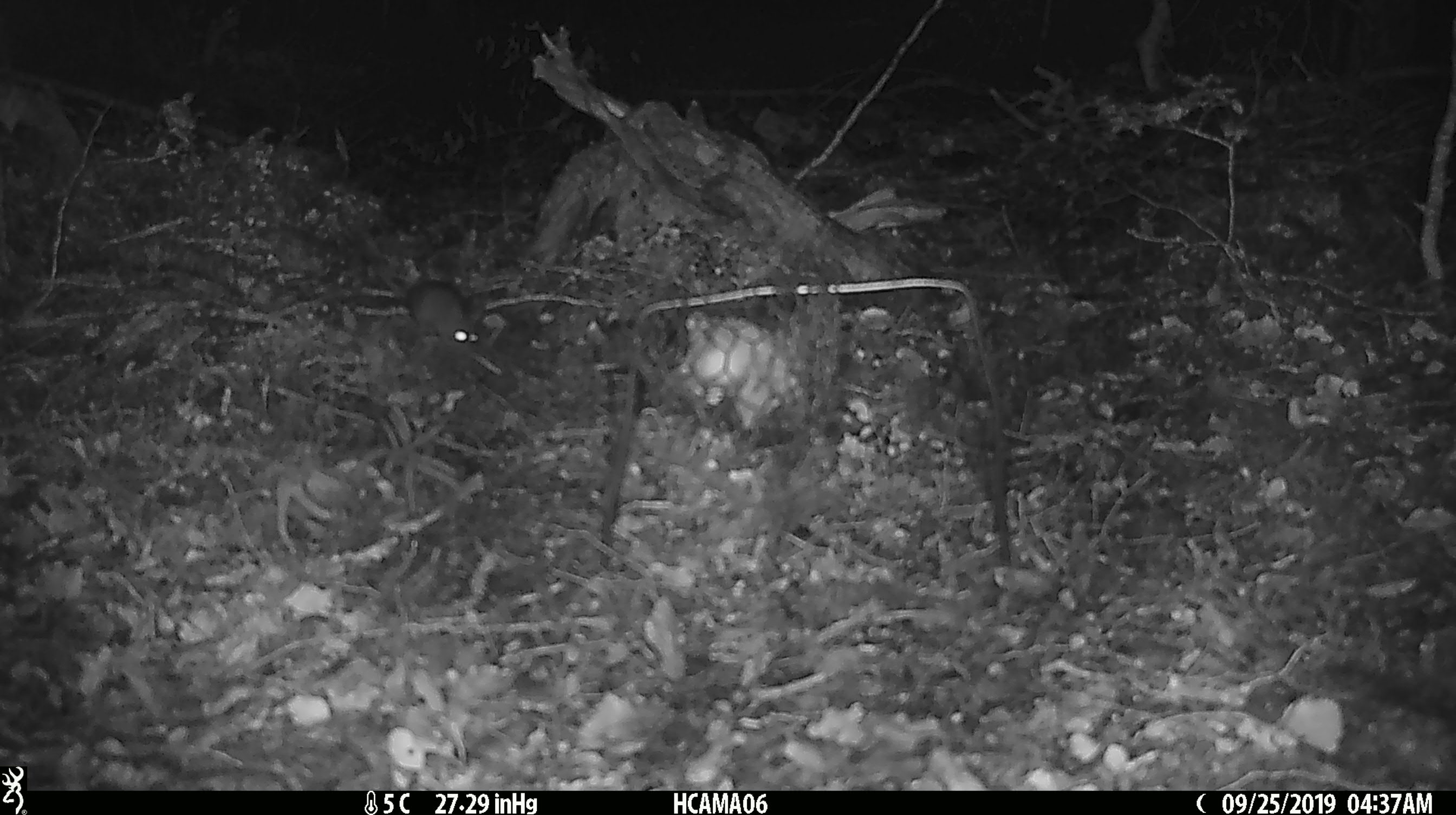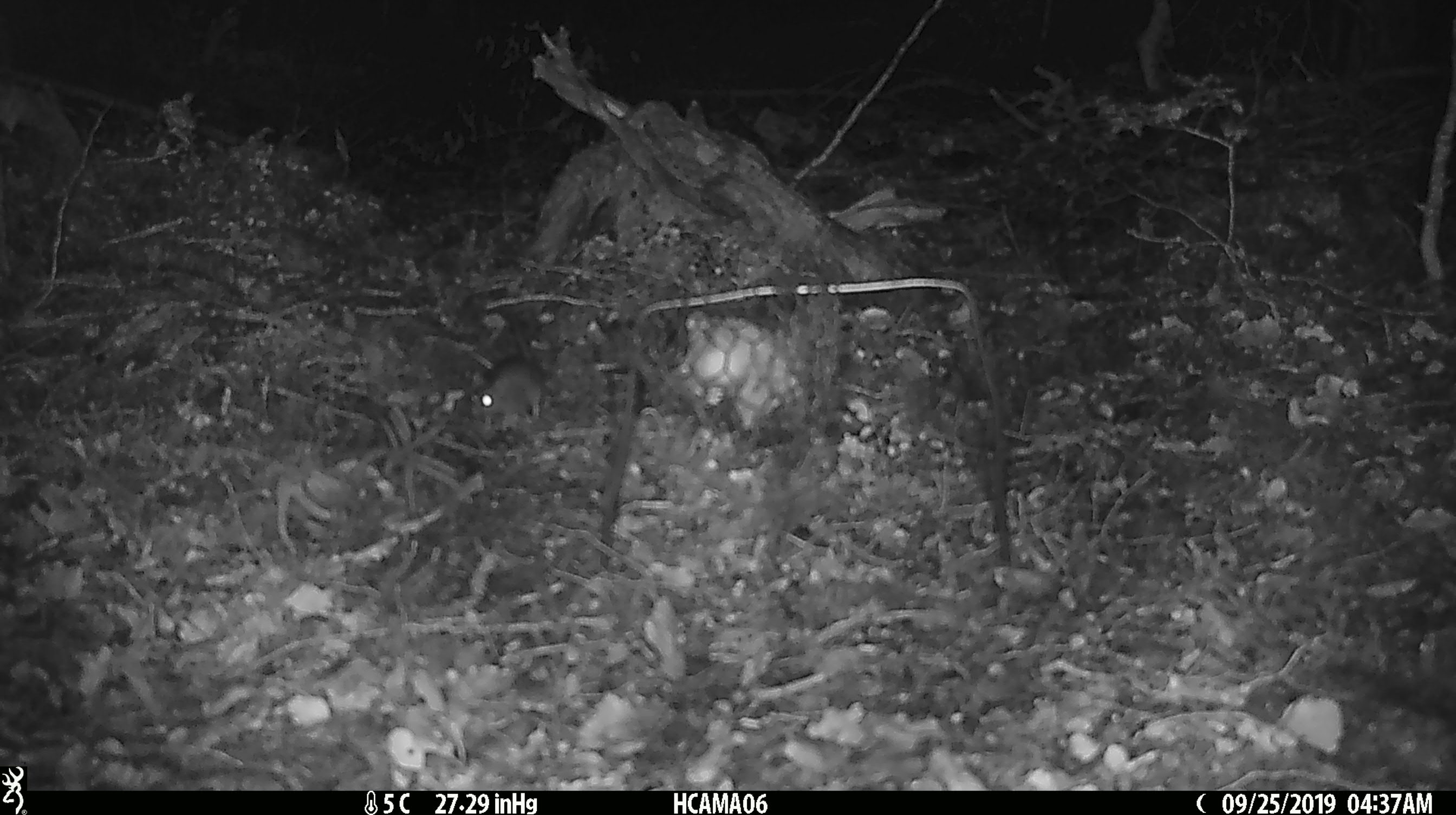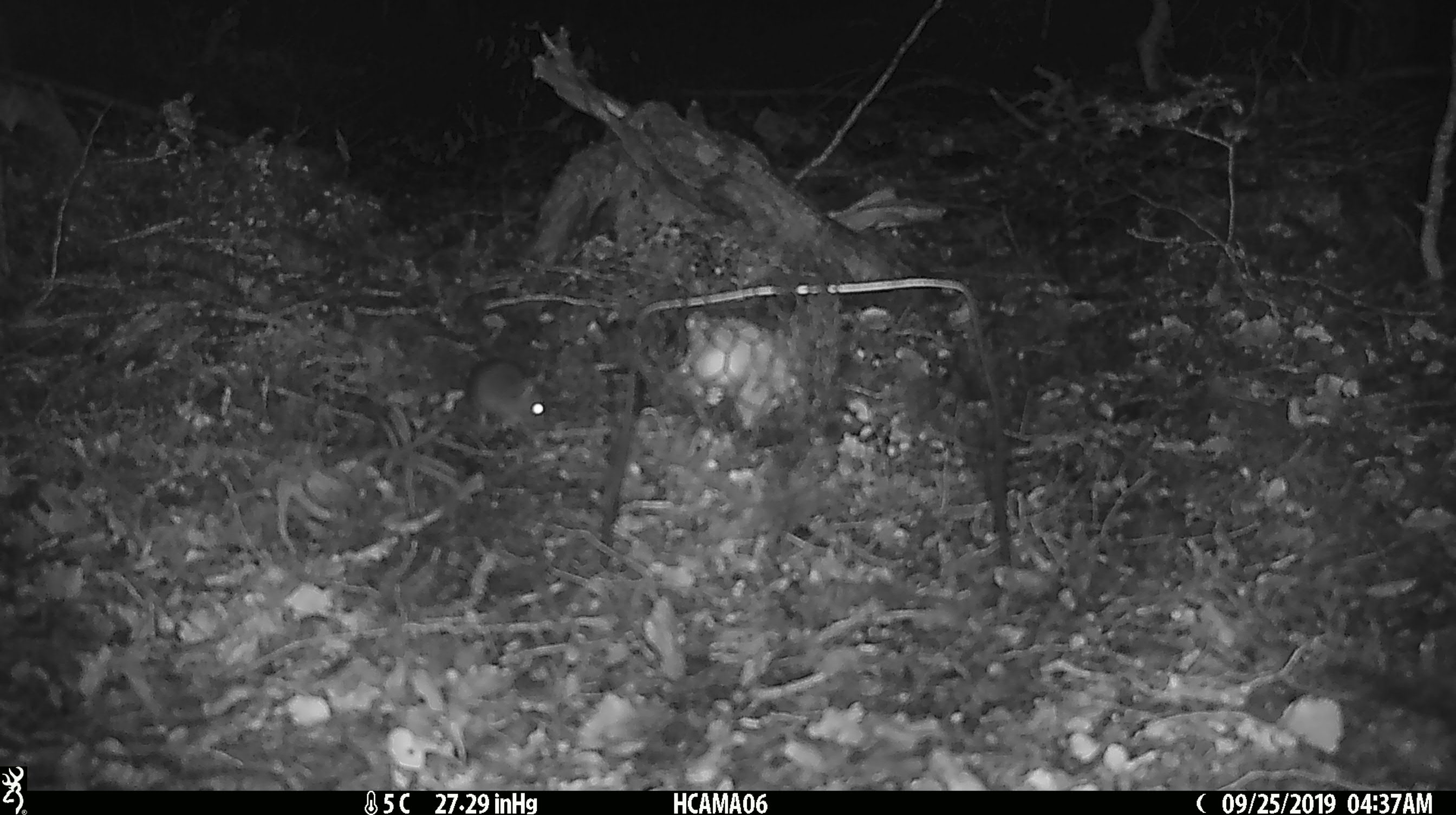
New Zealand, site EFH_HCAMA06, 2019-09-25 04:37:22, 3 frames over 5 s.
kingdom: Animalia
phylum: Chordata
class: Mammalia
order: Rodentia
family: Muridae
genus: Mus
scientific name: Mus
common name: mouse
Mouse (Mus).